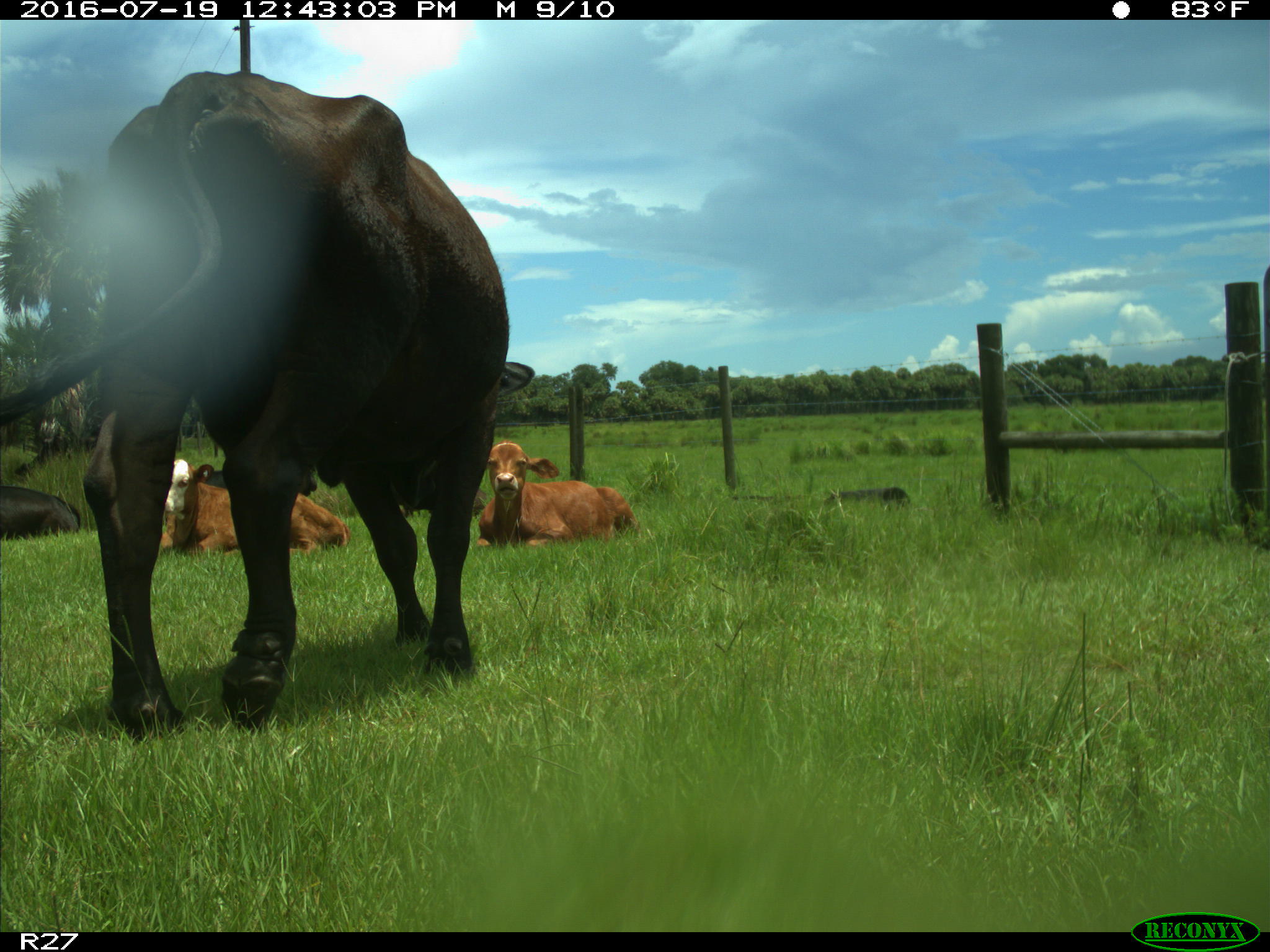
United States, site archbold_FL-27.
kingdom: Animalia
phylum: Chordata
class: Mammalia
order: Artiodactyla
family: Bovidae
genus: Bos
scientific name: Bos taurus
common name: domestic cow